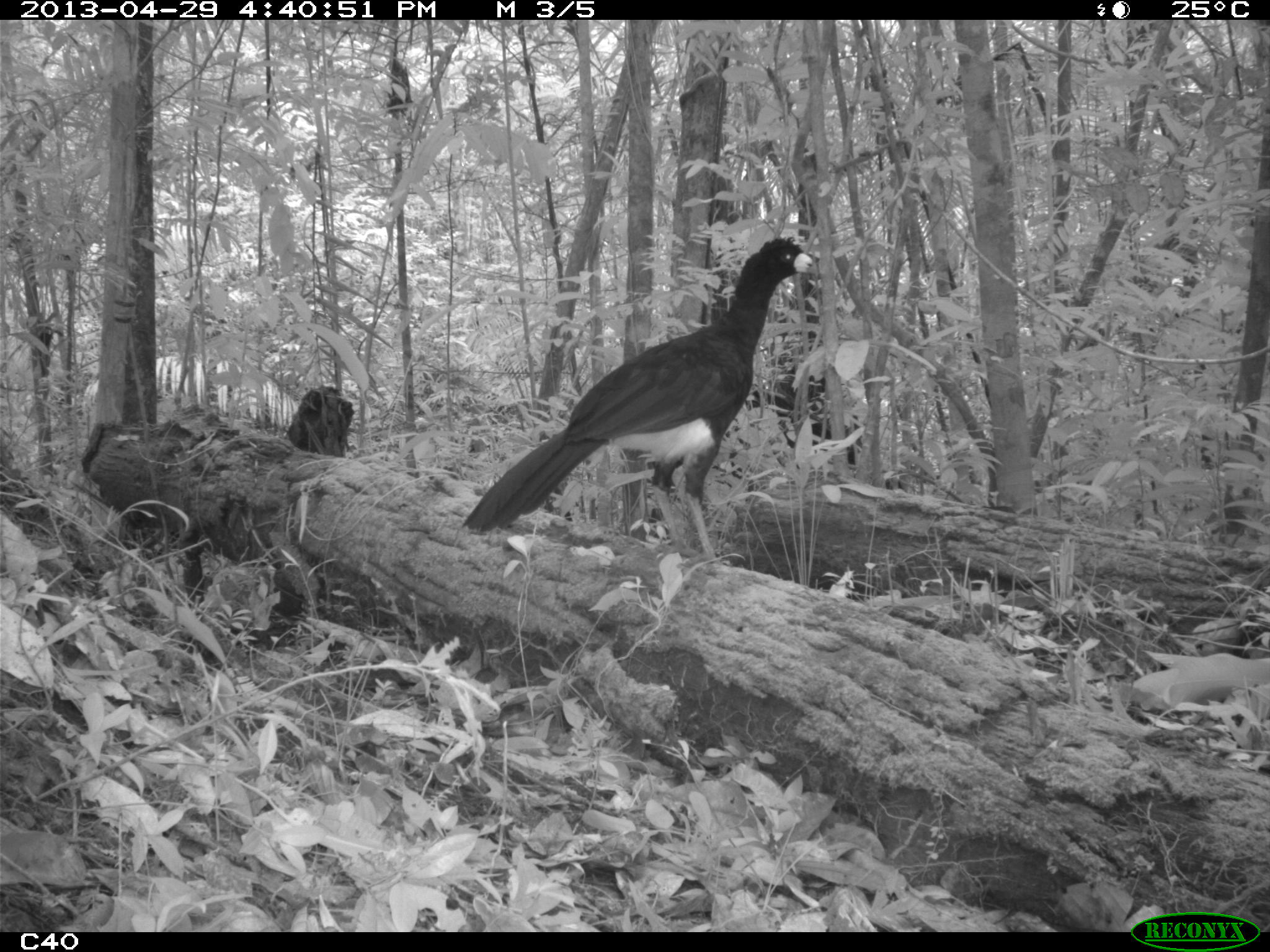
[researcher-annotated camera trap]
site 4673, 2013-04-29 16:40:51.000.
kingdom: Animalia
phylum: Chordata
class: Aves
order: Galliformes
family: Cracidae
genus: Crax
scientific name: Crax alector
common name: black curassow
Crax alector (black curassow), count 1, age adult.